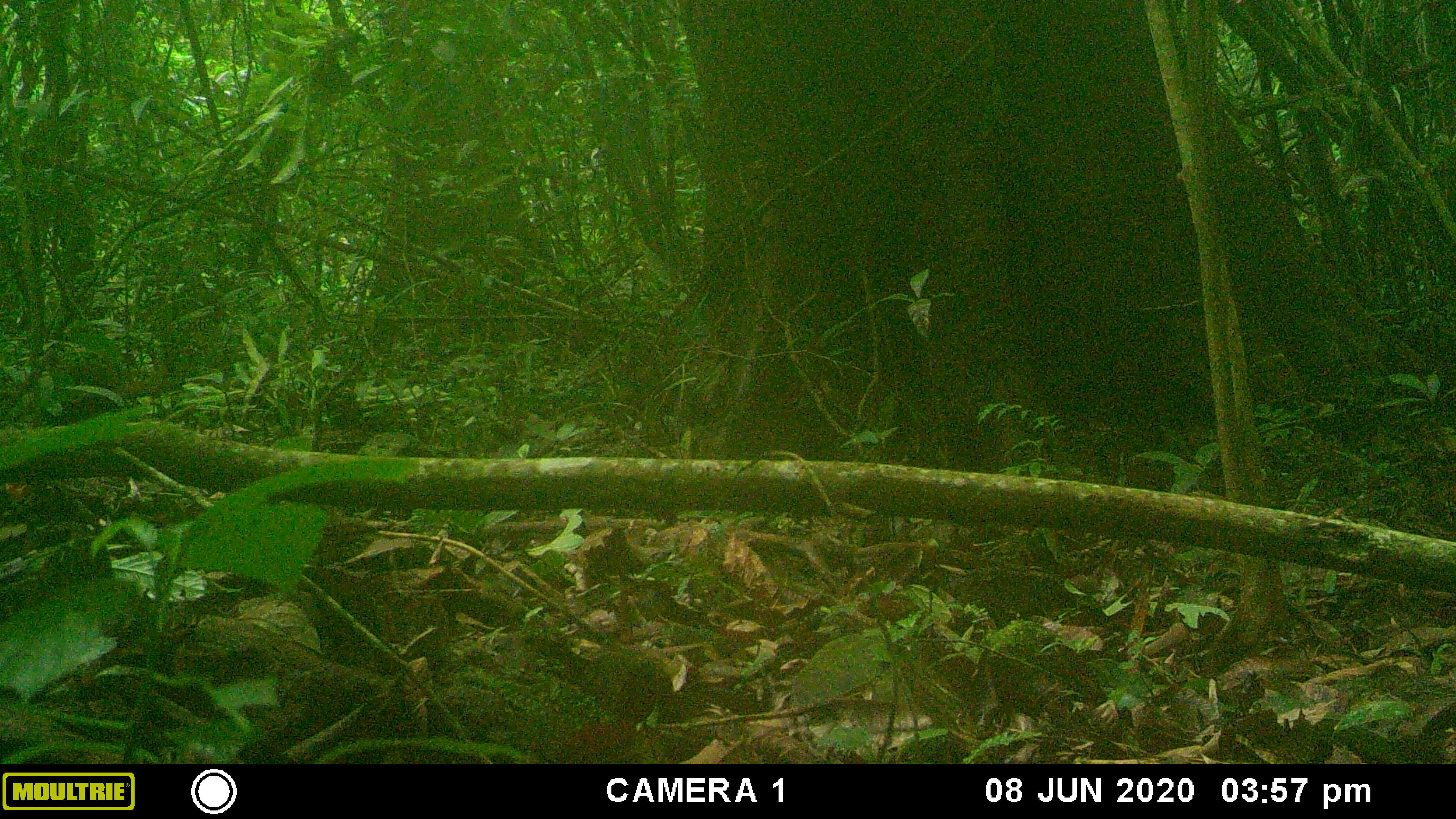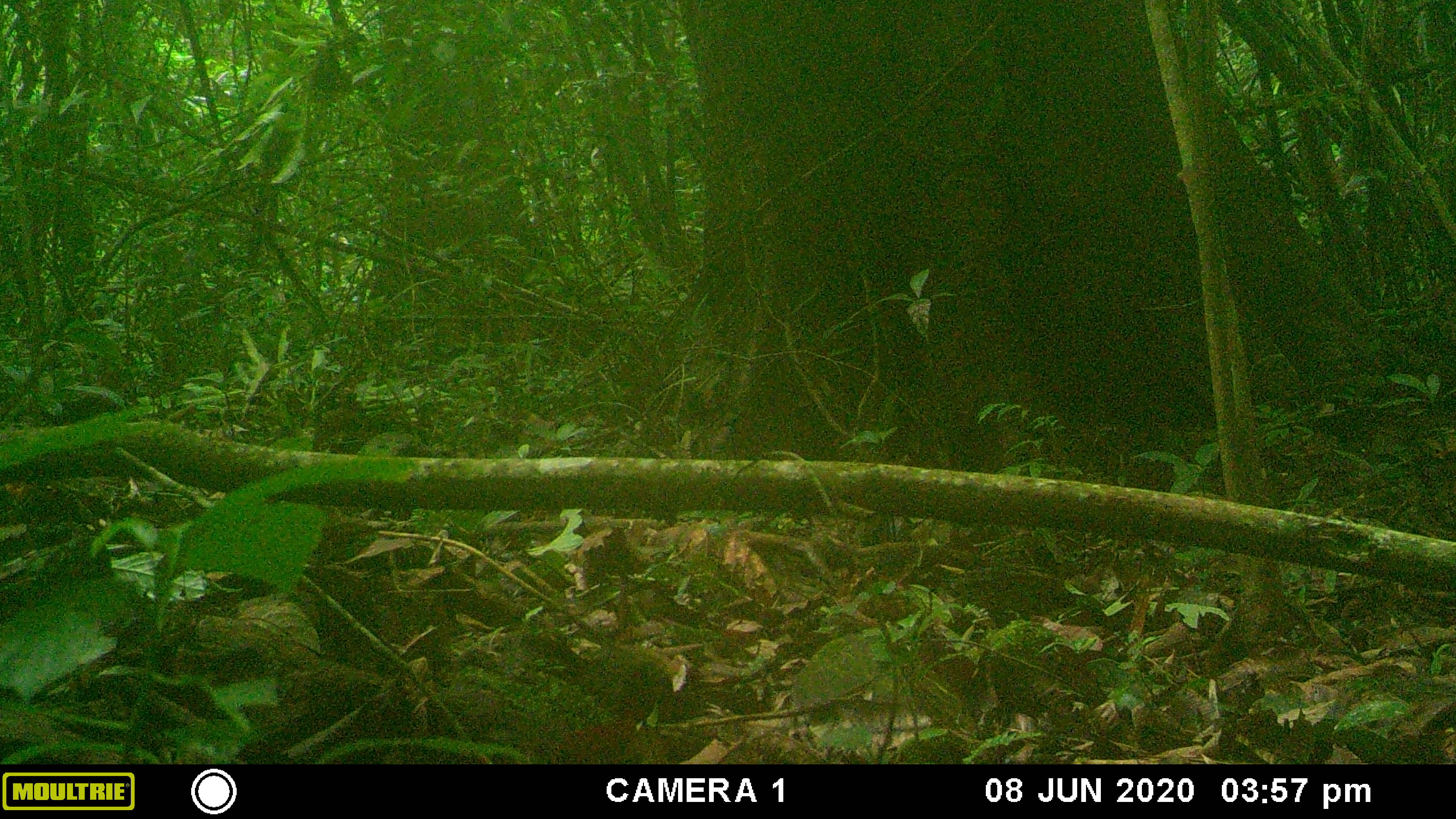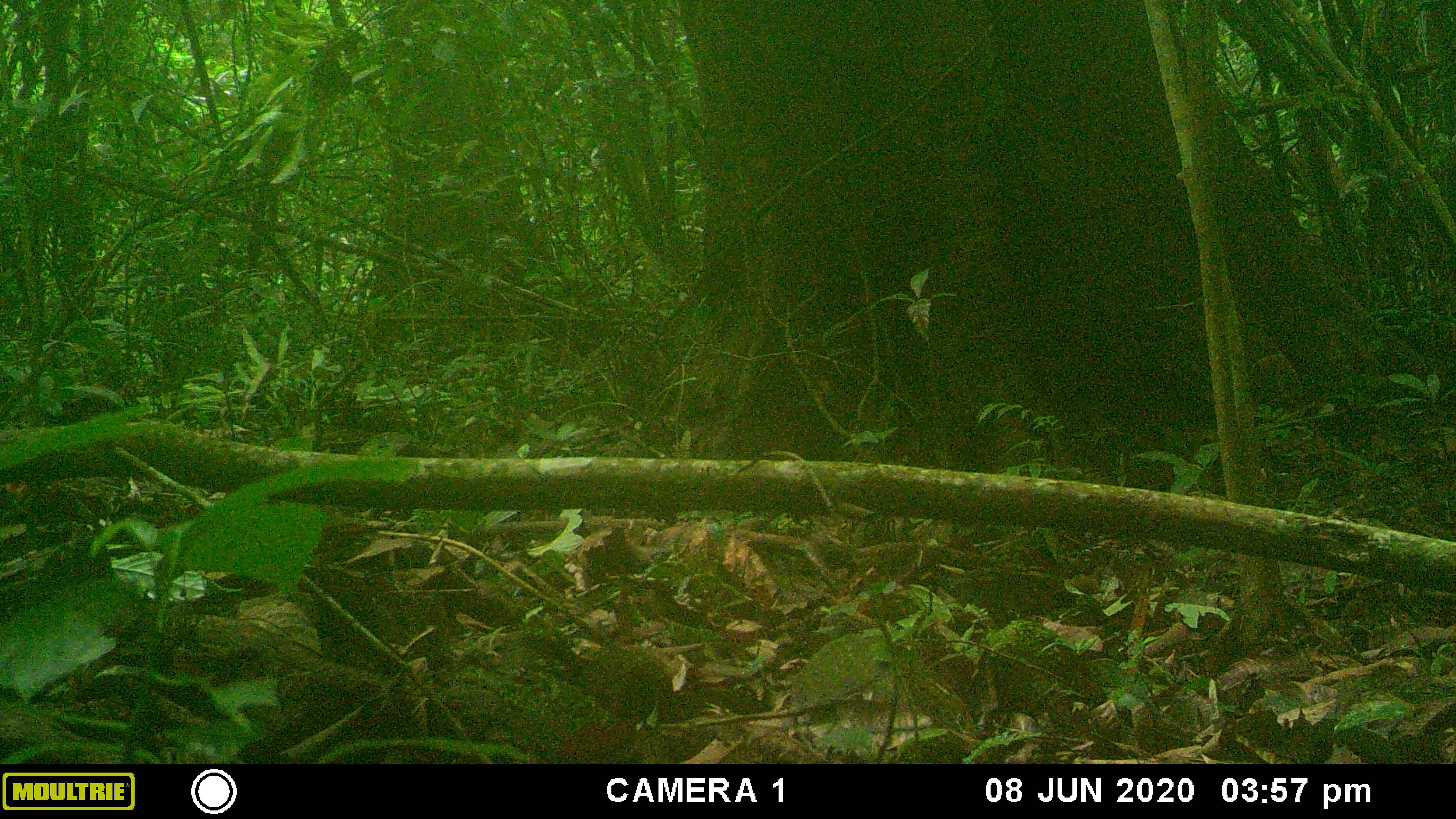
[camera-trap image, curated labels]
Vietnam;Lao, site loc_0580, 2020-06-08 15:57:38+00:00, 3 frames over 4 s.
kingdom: Animalia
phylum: Chordata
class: Mammalia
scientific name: Mammalia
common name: mammal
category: unidentified small mammal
Unidentified small mammal (mammal) (Mammalia). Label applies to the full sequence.